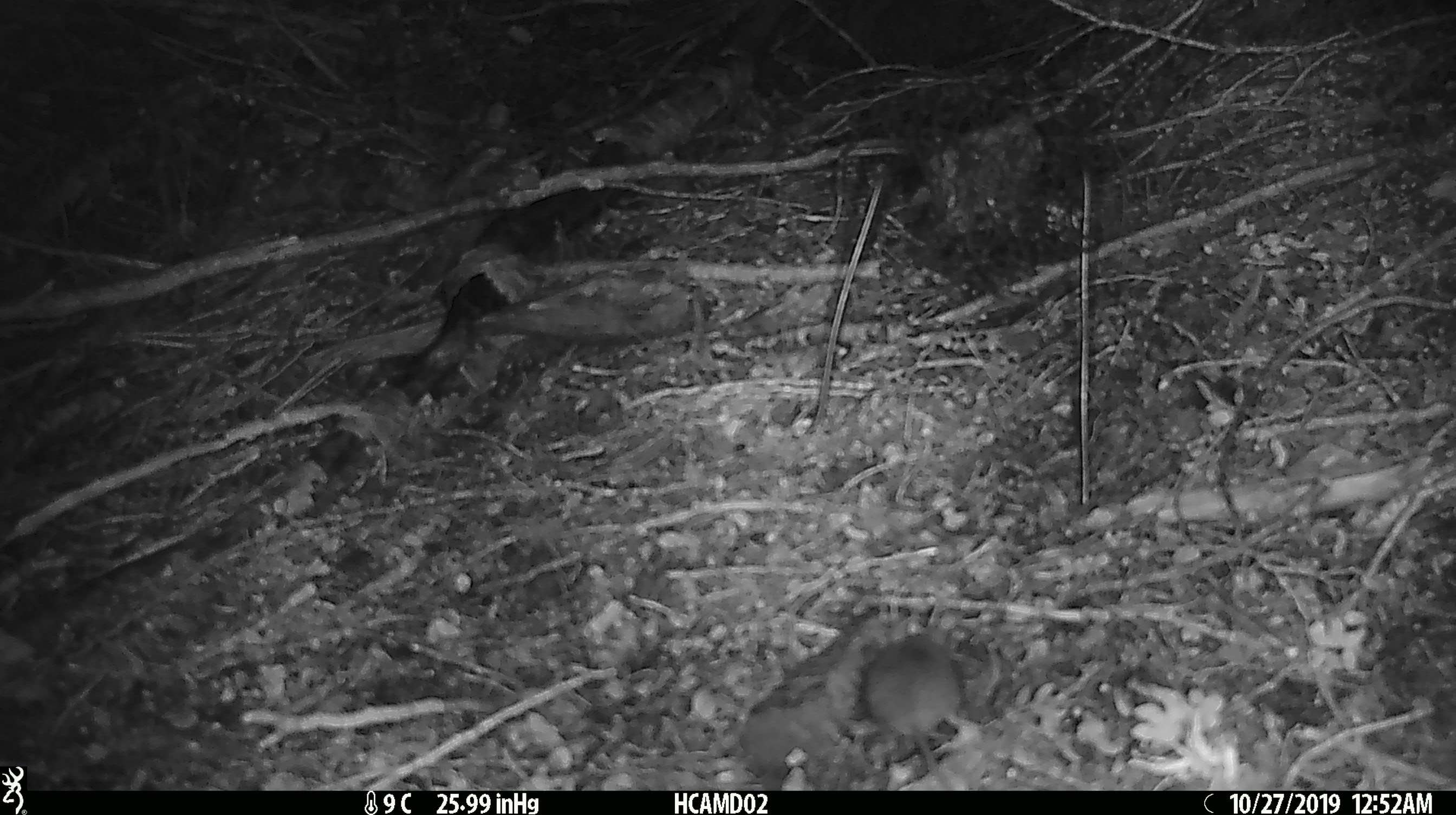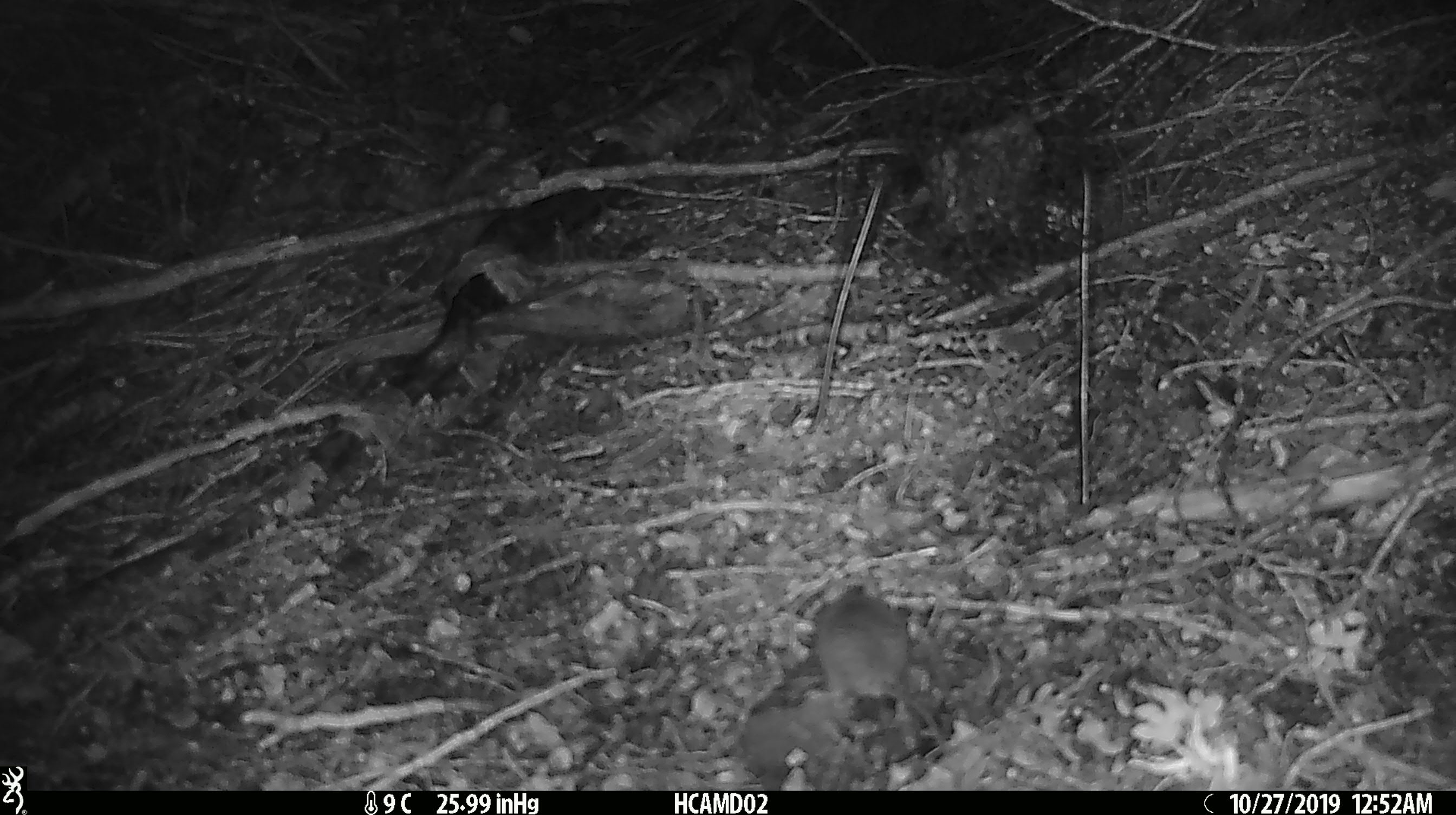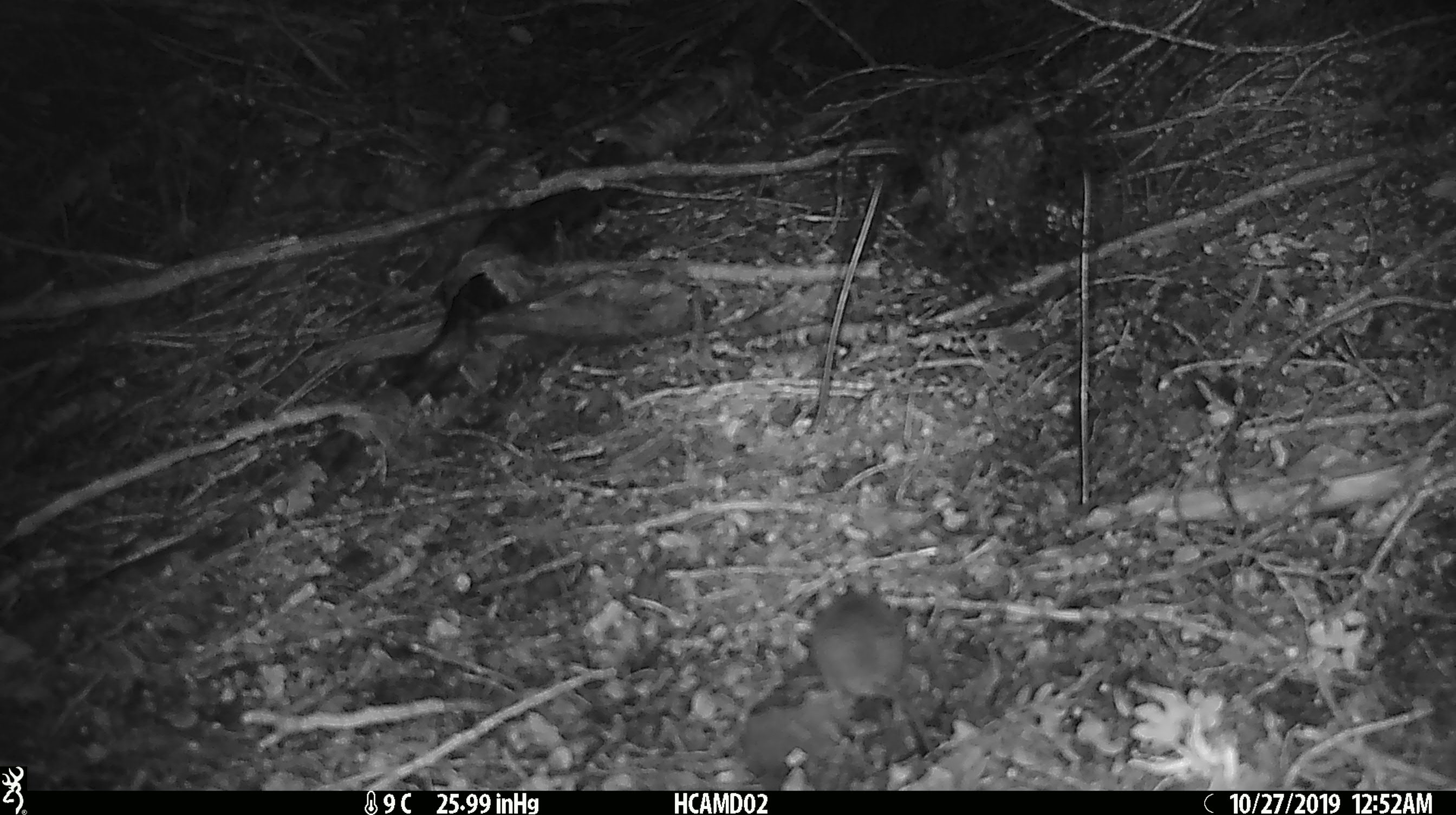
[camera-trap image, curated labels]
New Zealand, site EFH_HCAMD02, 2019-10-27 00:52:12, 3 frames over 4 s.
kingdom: Animalia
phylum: Chordata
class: Mammalia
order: Rodentia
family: Muridae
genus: Mus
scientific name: Mus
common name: mouse